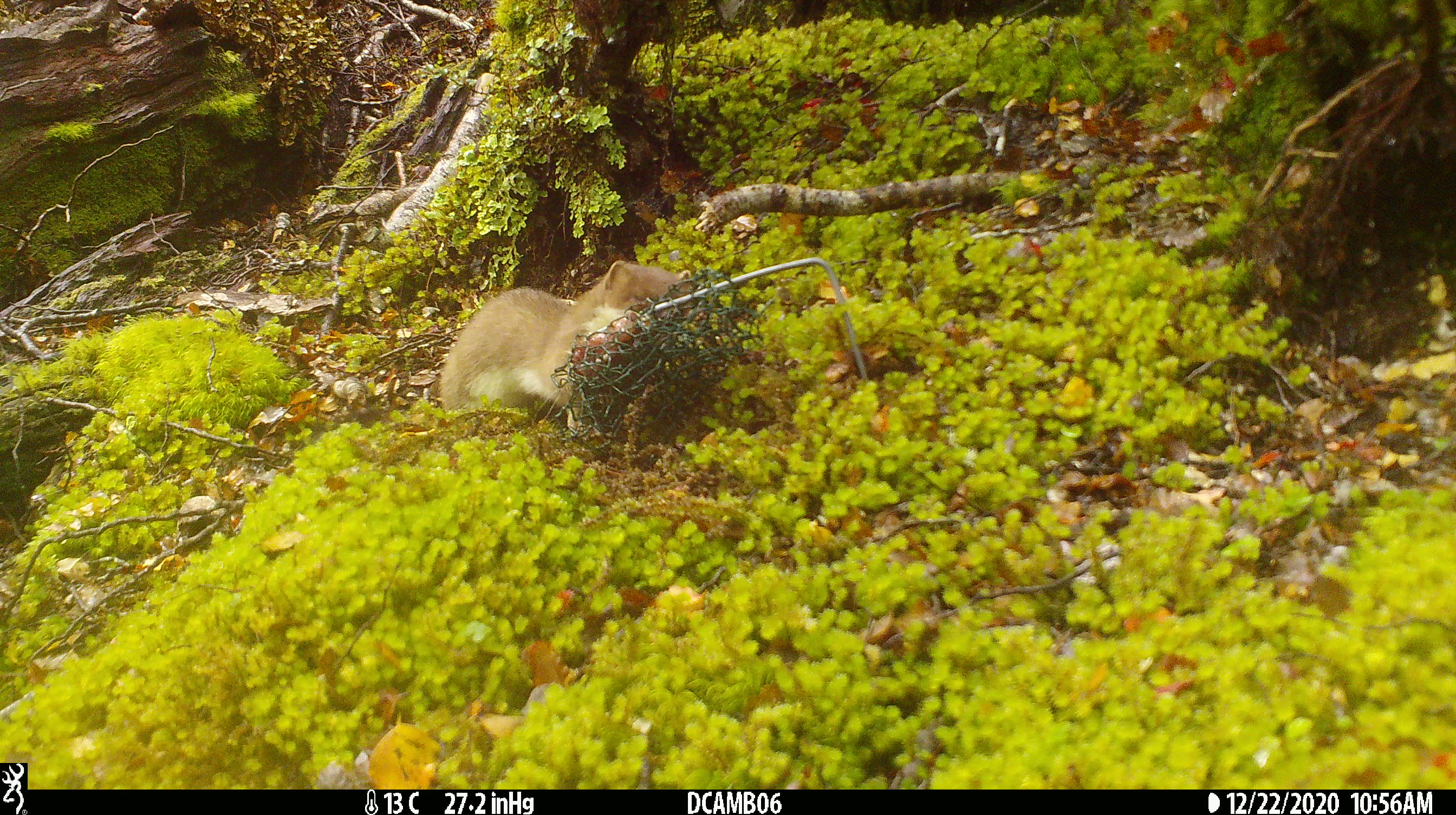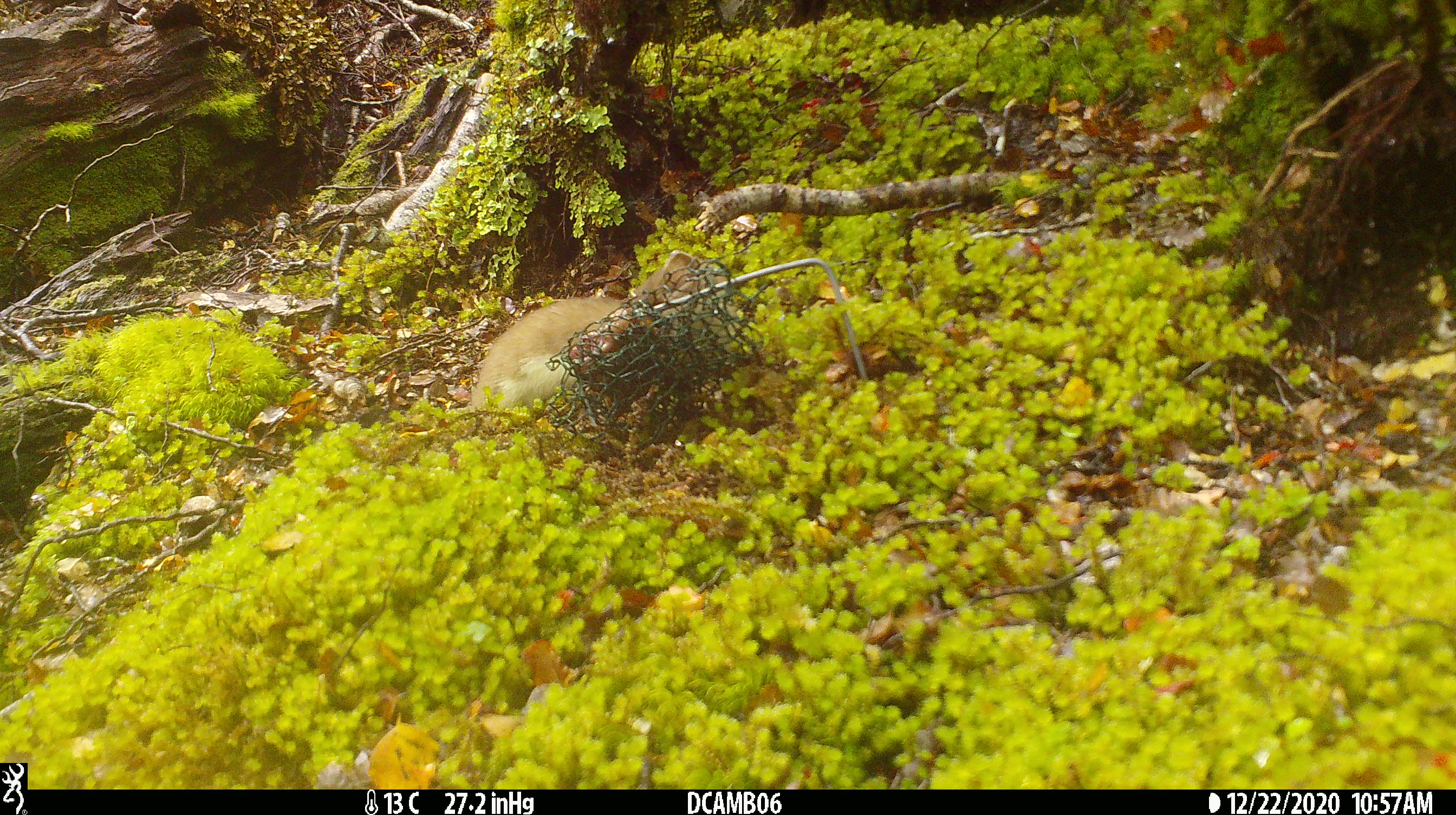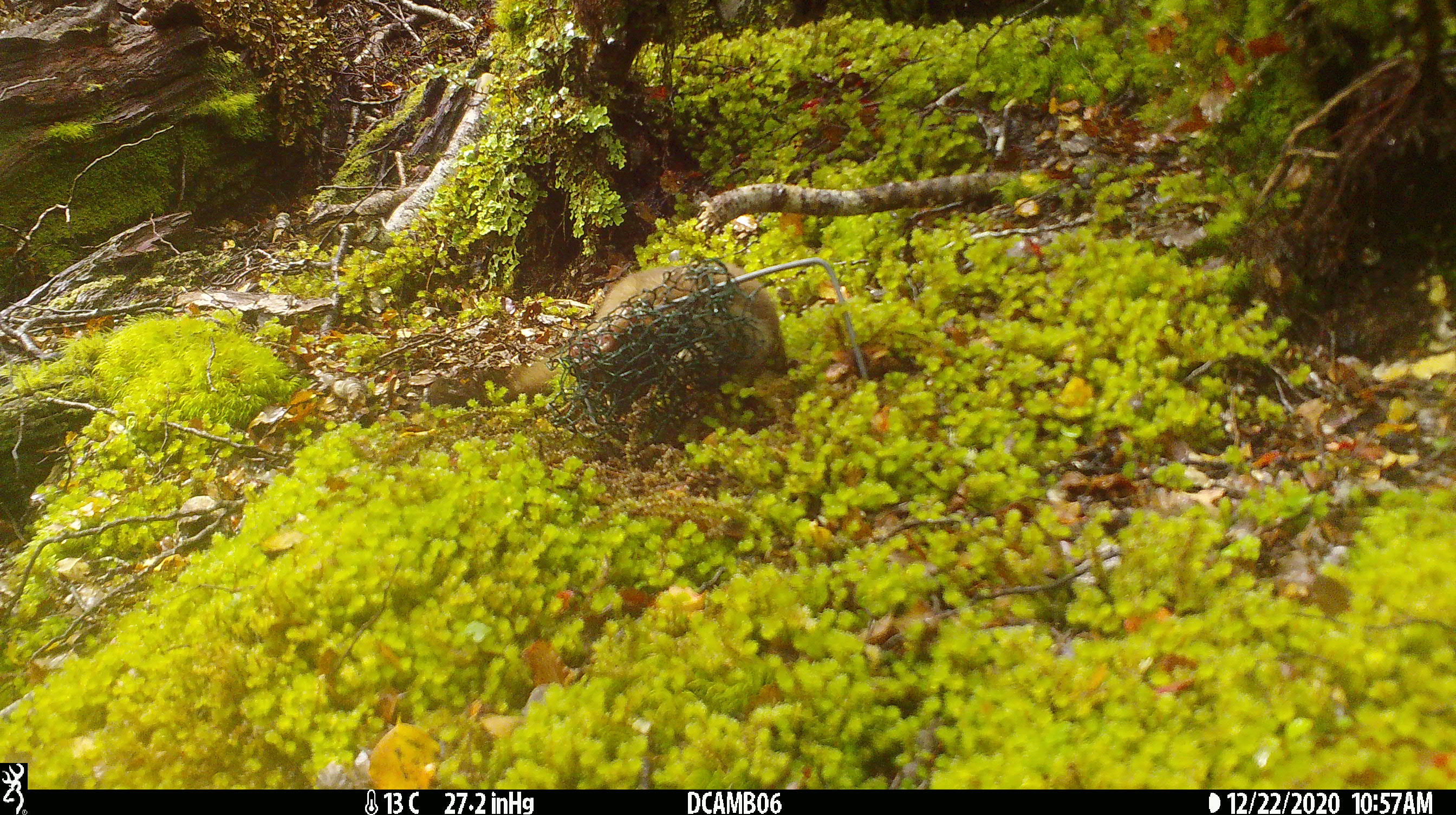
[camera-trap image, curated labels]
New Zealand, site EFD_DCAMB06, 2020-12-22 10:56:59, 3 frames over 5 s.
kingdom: Animalia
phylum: Chordata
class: Mammalia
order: Carnivora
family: Mustelidae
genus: Mustela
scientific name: Mustela erminea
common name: stoat